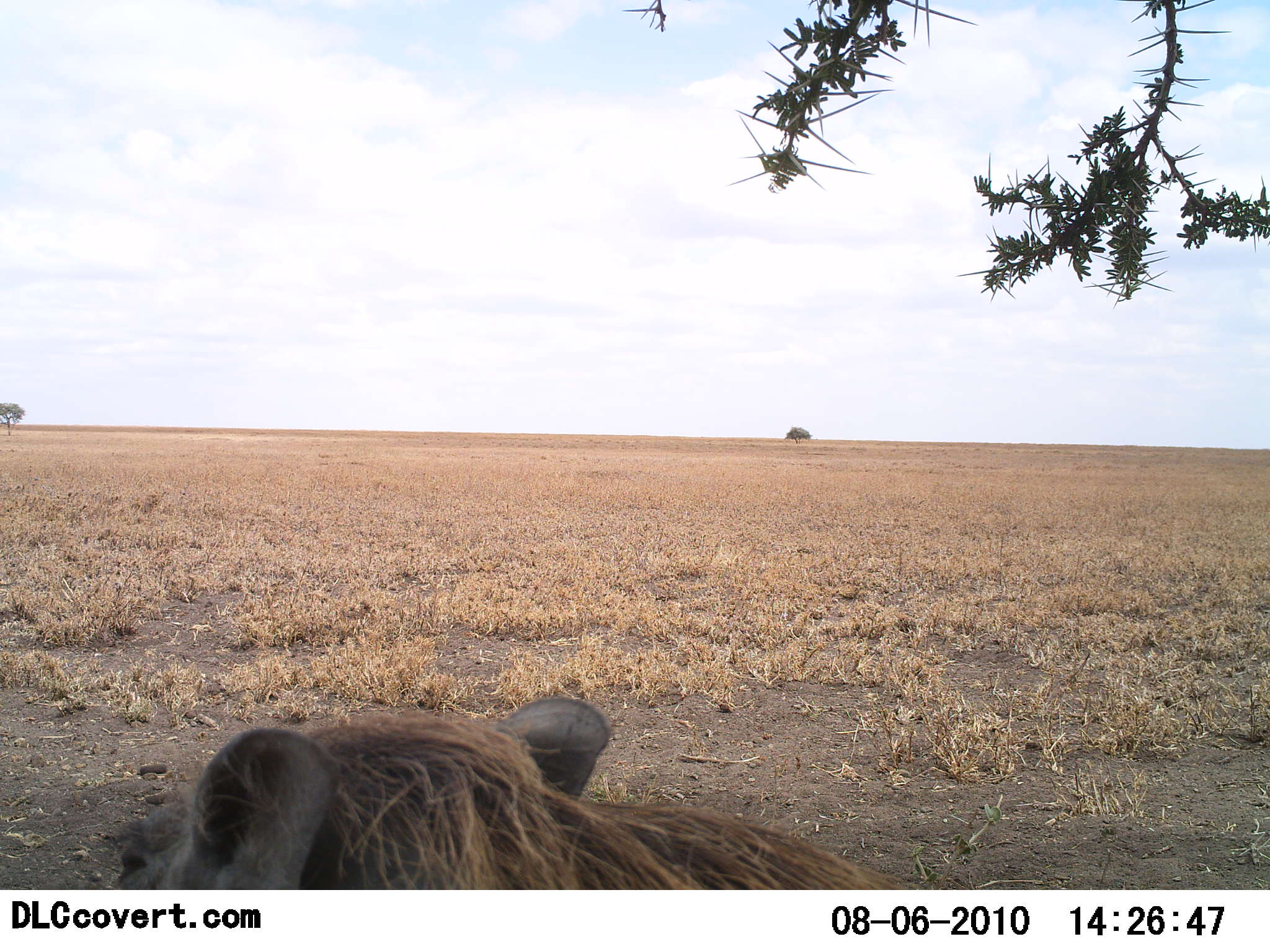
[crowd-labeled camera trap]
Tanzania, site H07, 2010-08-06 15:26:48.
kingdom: Animalia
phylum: Chordata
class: Mammalia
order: Artiodactyla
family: Suidae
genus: Phacochoerus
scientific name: Phacochoerus africanus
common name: warthog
Warthog (Phacochoerus africanus), count 1. Behavior (volunteer vote fractions): standing 36%, resting 55%, moving 9%, interacting 0%. Young present (vote fraction): 0%. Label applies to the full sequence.